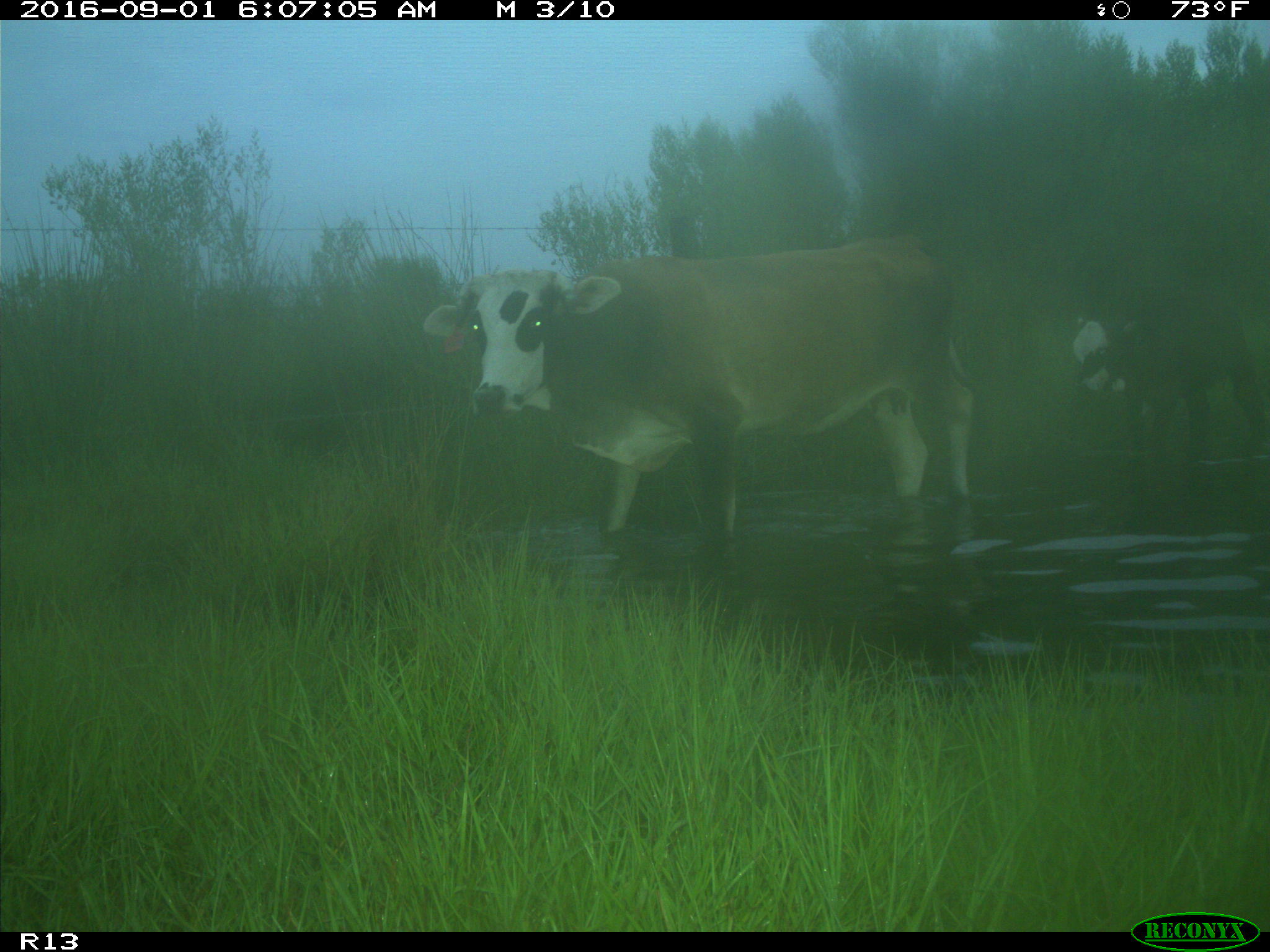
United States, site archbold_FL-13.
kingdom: Animalia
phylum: Chordata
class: Mammalia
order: Artiodactyla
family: Bovidae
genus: Bos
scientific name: Bos taurus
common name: domestic cow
Bos taurus (domestic cow).